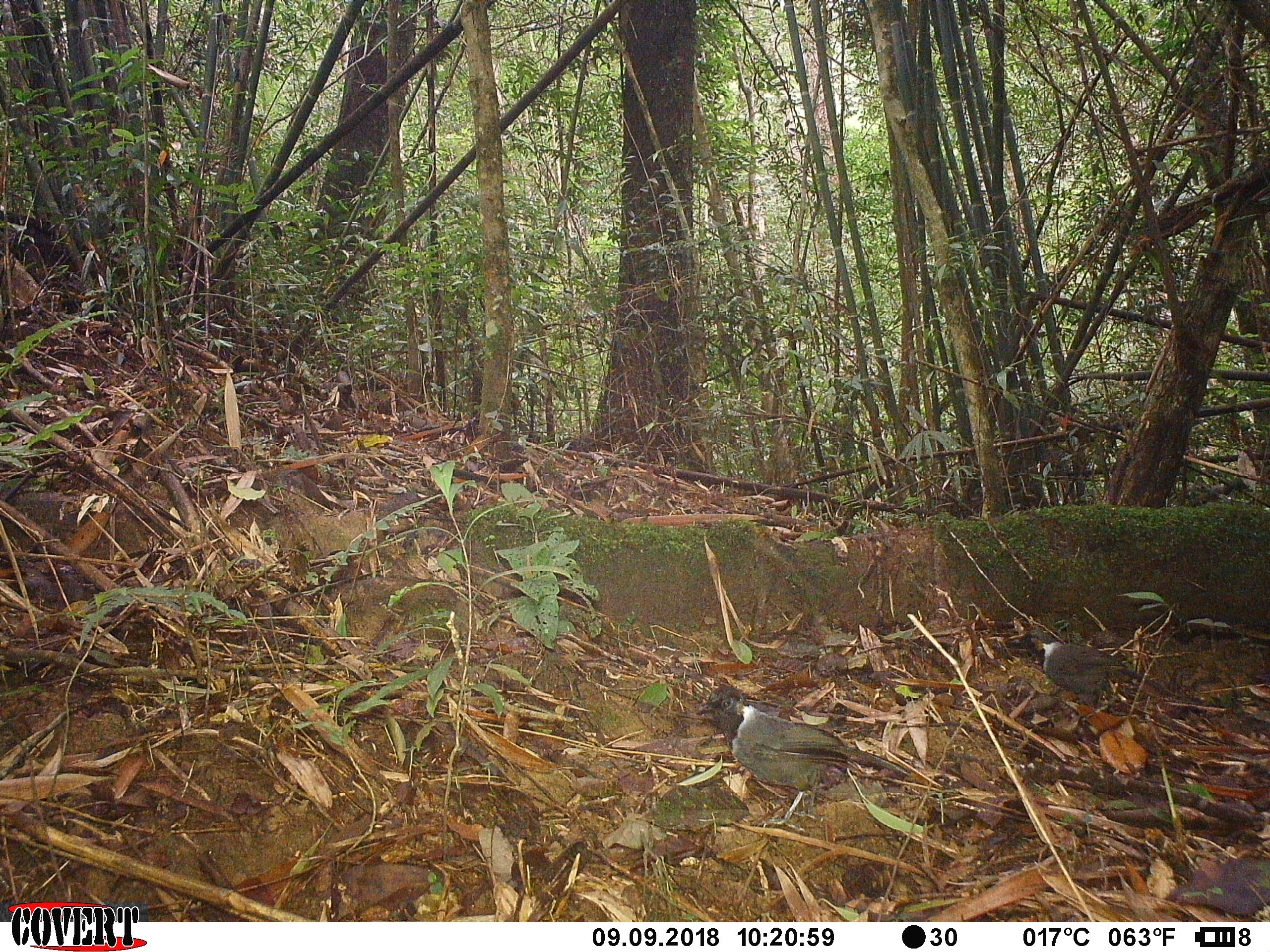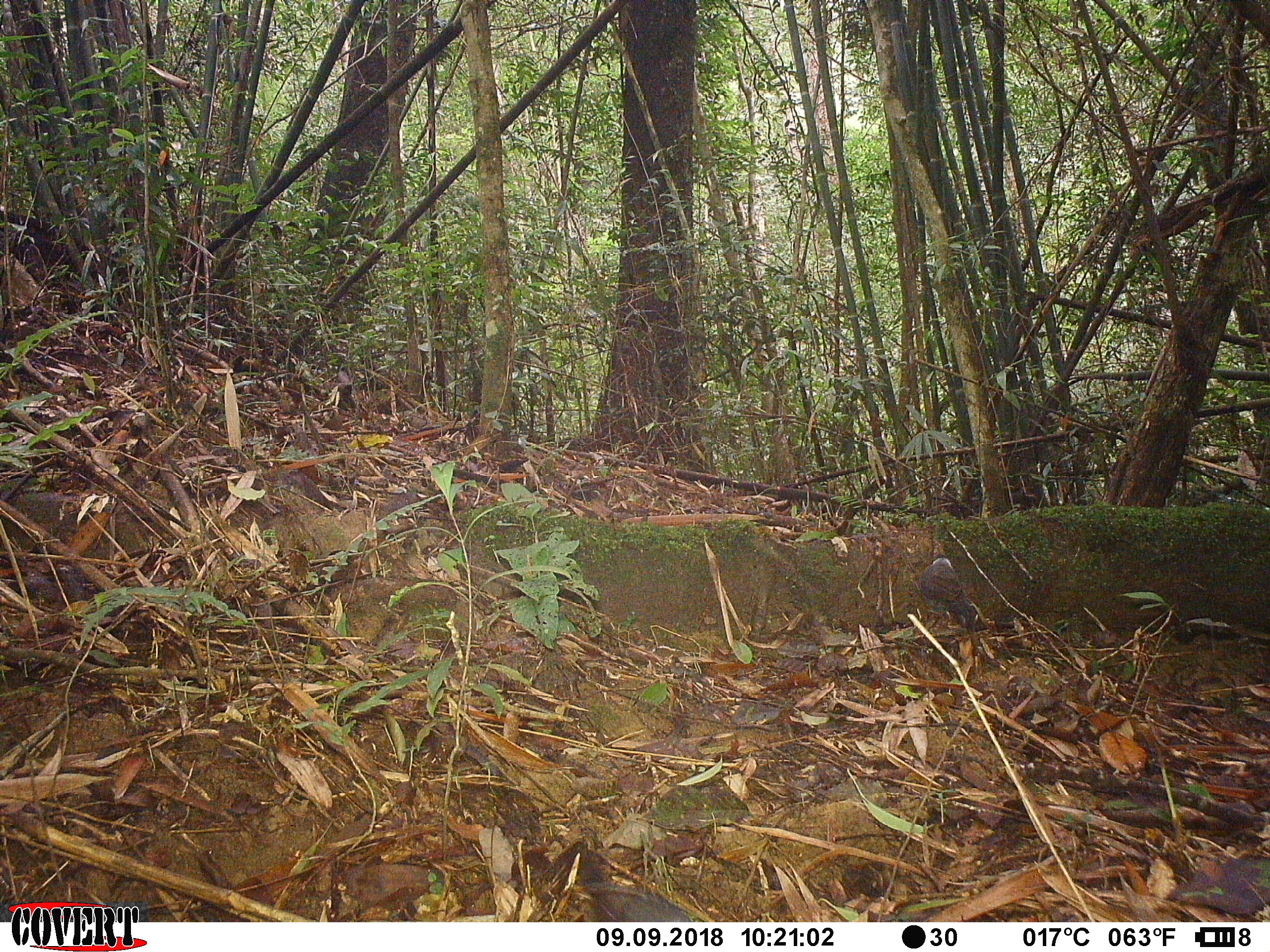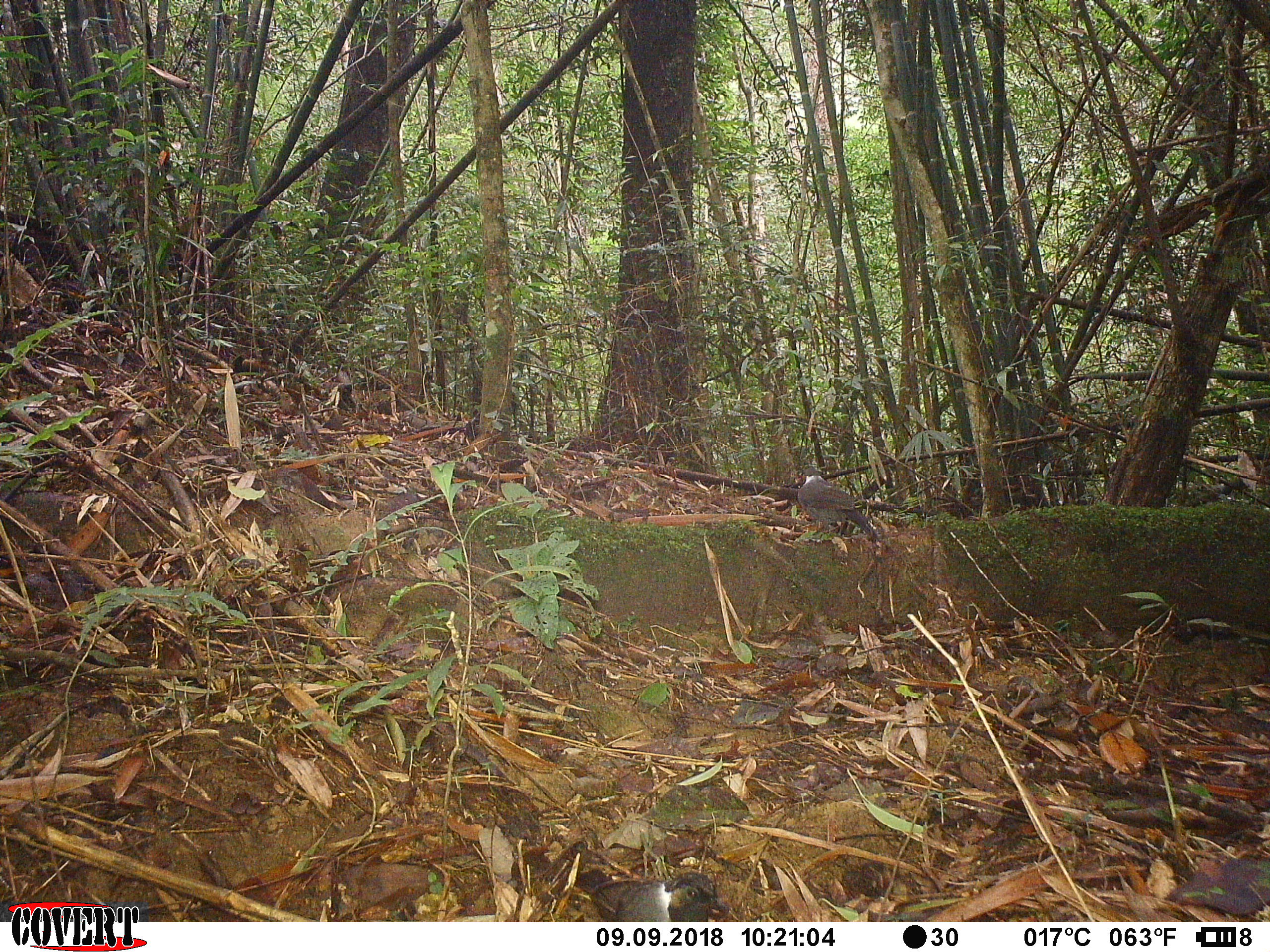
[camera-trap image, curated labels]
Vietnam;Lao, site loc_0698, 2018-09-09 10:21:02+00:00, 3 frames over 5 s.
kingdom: Animalia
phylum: Chordata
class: Aves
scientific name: Aves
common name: bird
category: unidentified bird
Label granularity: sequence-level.